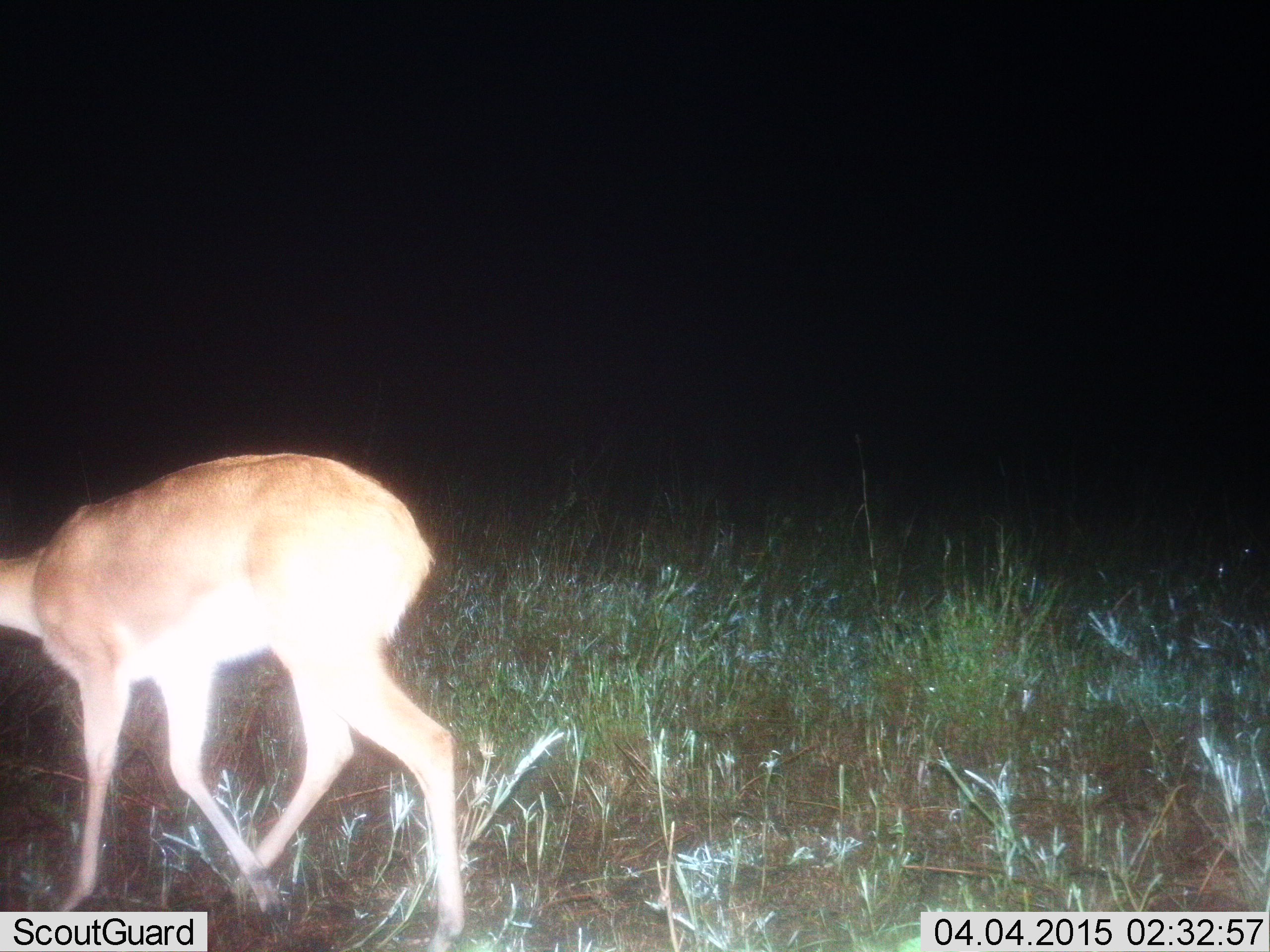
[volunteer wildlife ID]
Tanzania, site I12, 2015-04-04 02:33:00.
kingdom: Animalia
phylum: Chordata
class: Mammalia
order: Artiodactyla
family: Bovidae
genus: Redunca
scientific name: Redunca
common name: reedbuck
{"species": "reedbuck (Redunca)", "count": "1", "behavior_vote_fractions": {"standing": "33%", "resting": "0%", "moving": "56%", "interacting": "0%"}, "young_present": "0%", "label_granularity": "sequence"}